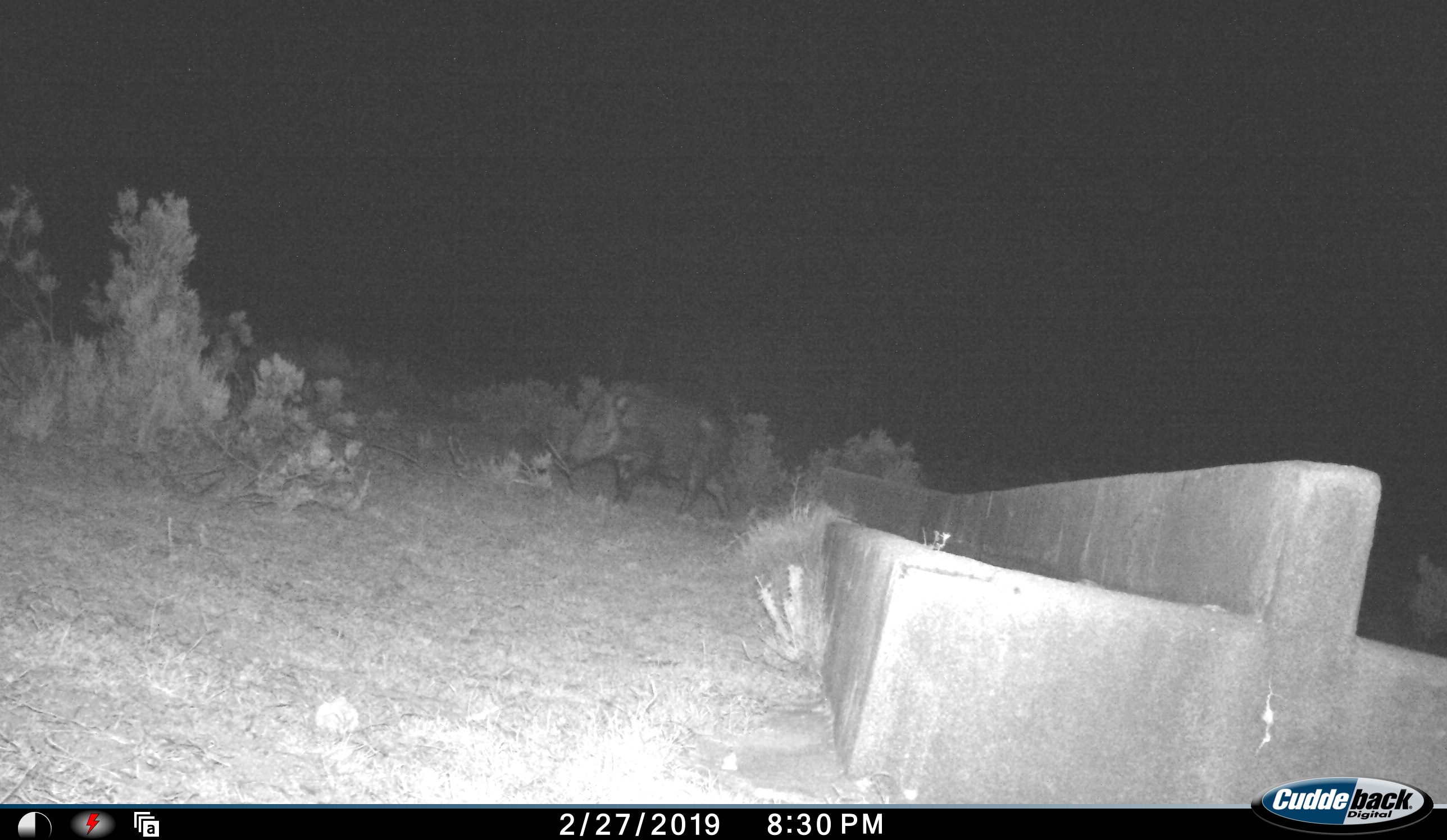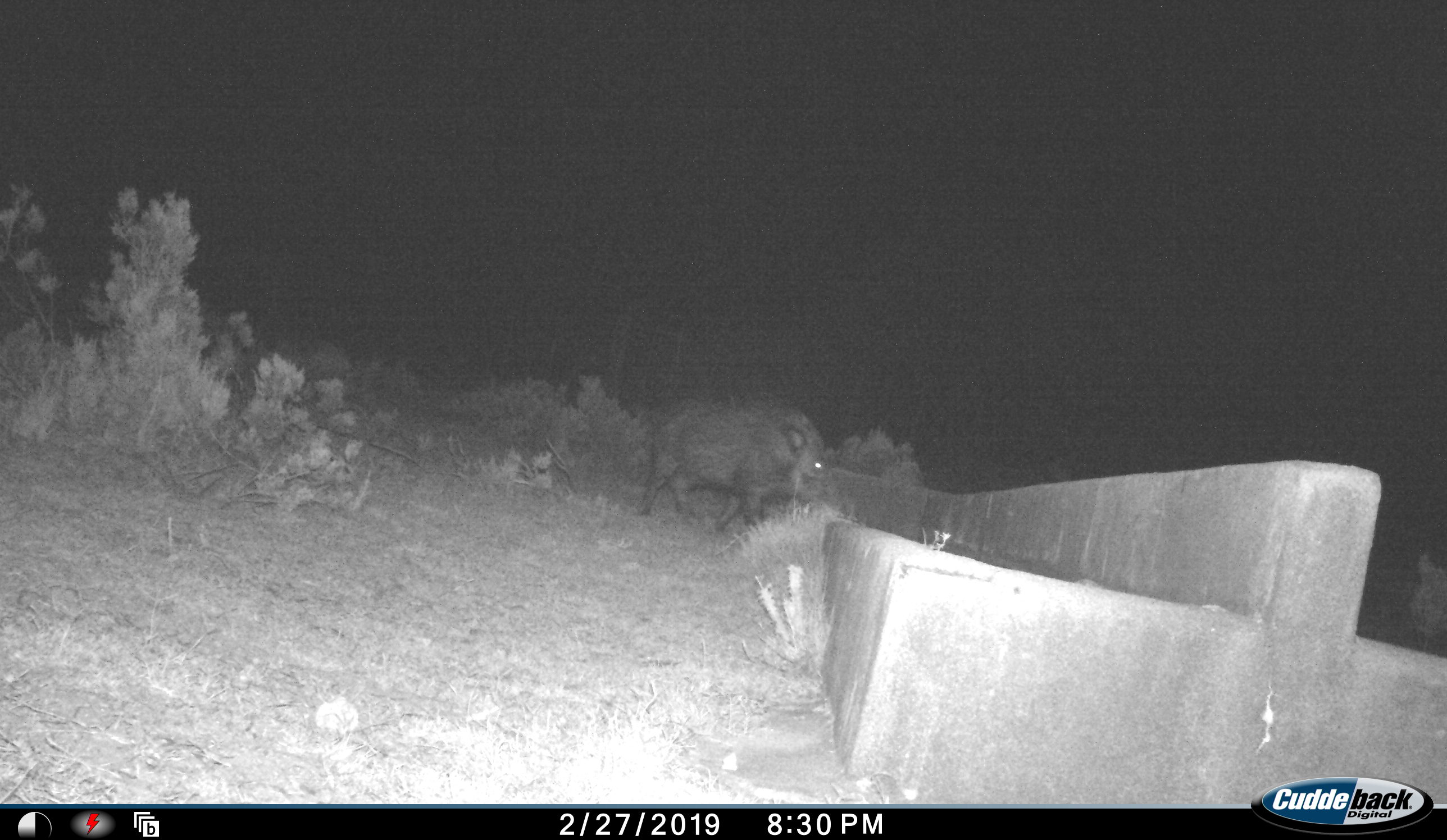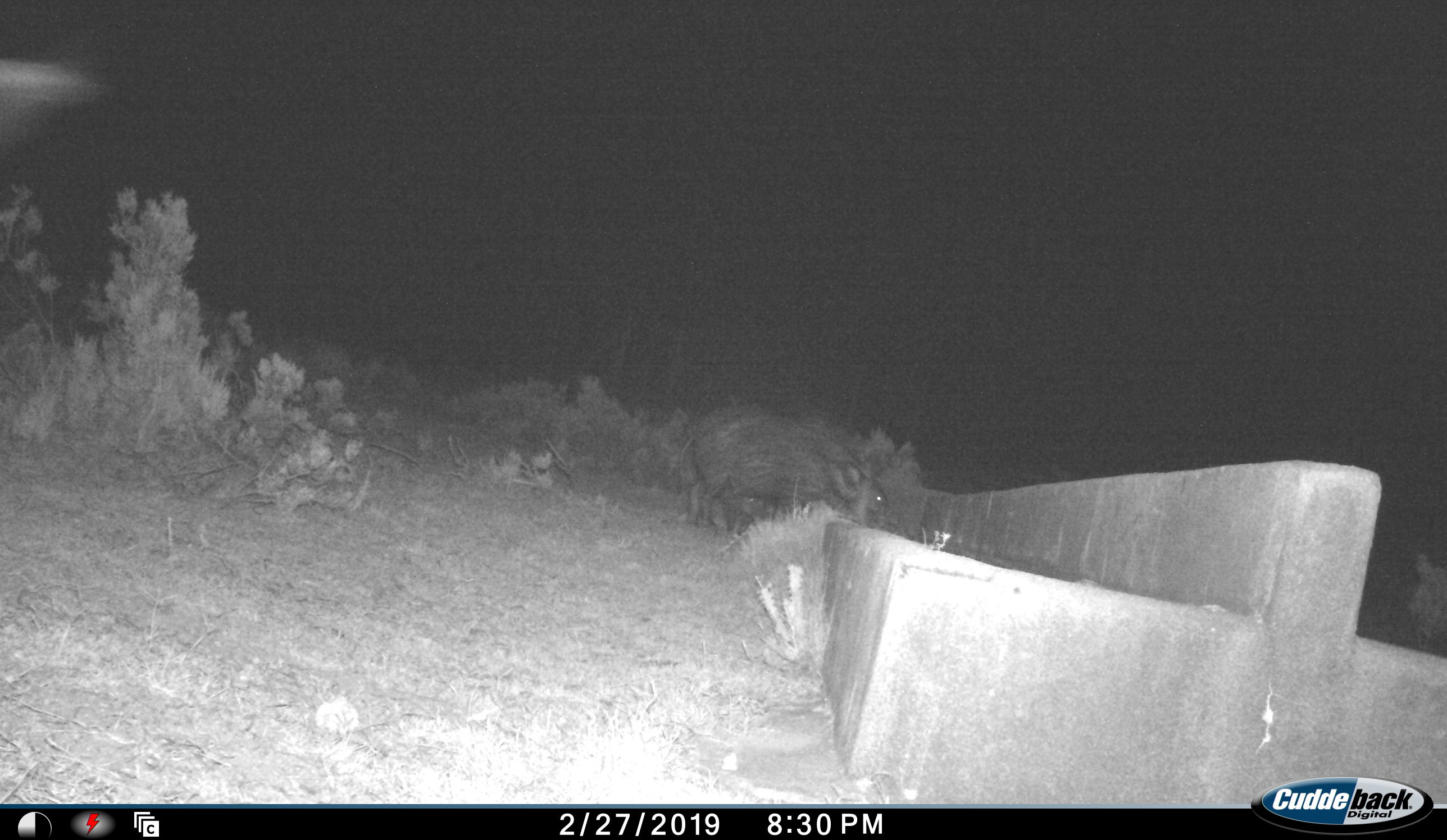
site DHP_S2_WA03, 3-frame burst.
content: unidentified animal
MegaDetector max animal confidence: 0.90